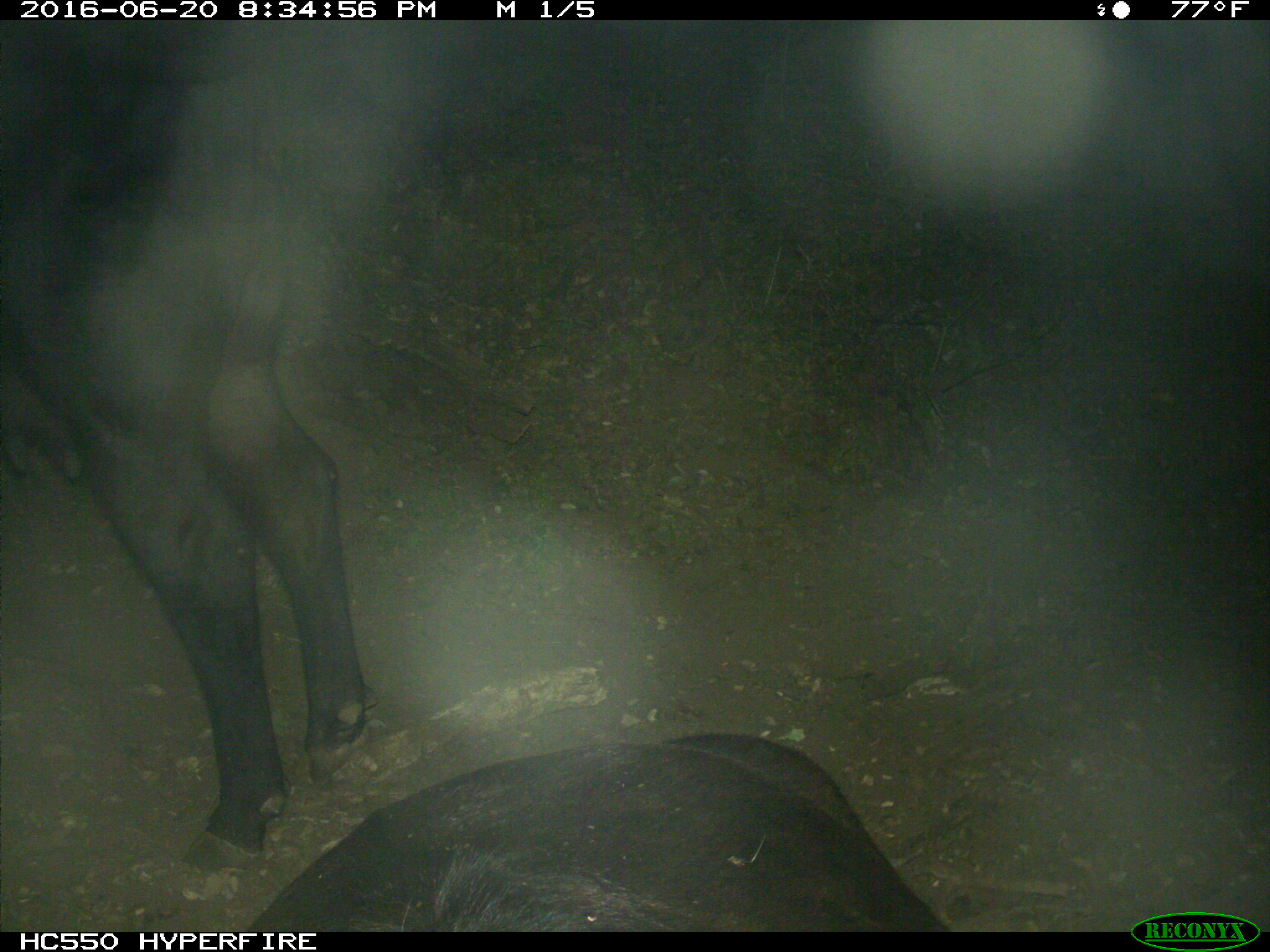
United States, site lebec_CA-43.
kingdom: Animalia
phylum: Chordata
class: Mammalia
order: Artiodactyla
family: Bovidae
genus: Bos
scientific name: Bos taurus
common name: domestic cow